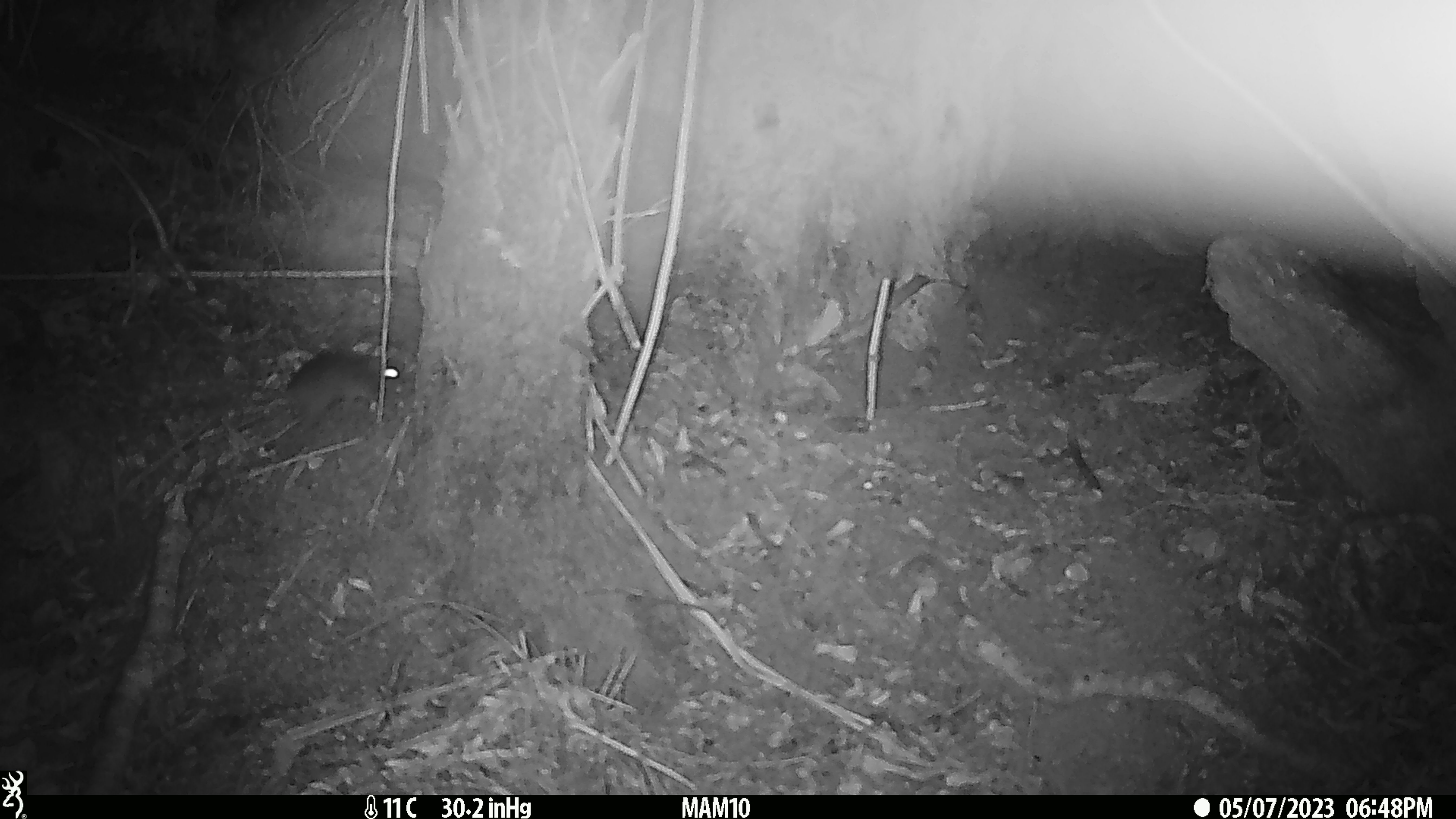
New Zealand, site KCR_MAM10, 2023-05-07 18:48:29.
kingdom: Animalia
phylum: Chordata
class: Mammalia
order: Rodentia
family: Muridae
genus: Rattus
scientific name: Rattus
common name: rat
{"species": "rat (Rattus)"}